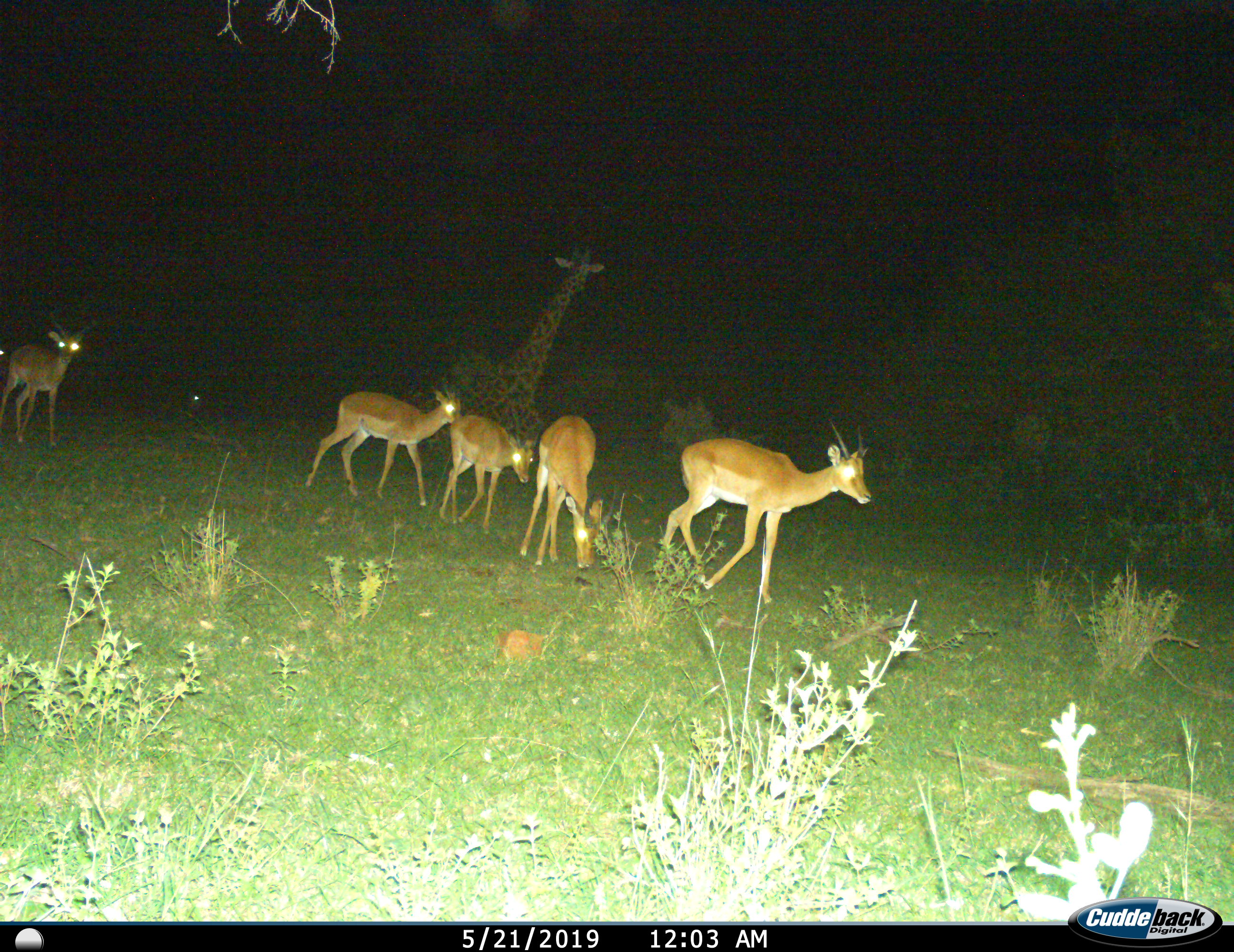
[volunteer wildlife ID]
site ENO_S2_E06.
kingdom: Animalia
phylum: Chordata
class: Mammalia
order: Artiodactyla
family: Giraffidae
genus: Giraffa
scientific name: Giraffa camelopardalis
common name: giraffe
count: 1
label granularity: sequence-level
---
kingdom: Animalia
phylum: Chordata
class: Mammalia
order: Artiodactyla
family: Bovidae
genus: Aepyceros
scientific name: Aepyceros melampus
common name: impala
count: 5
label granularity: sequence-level